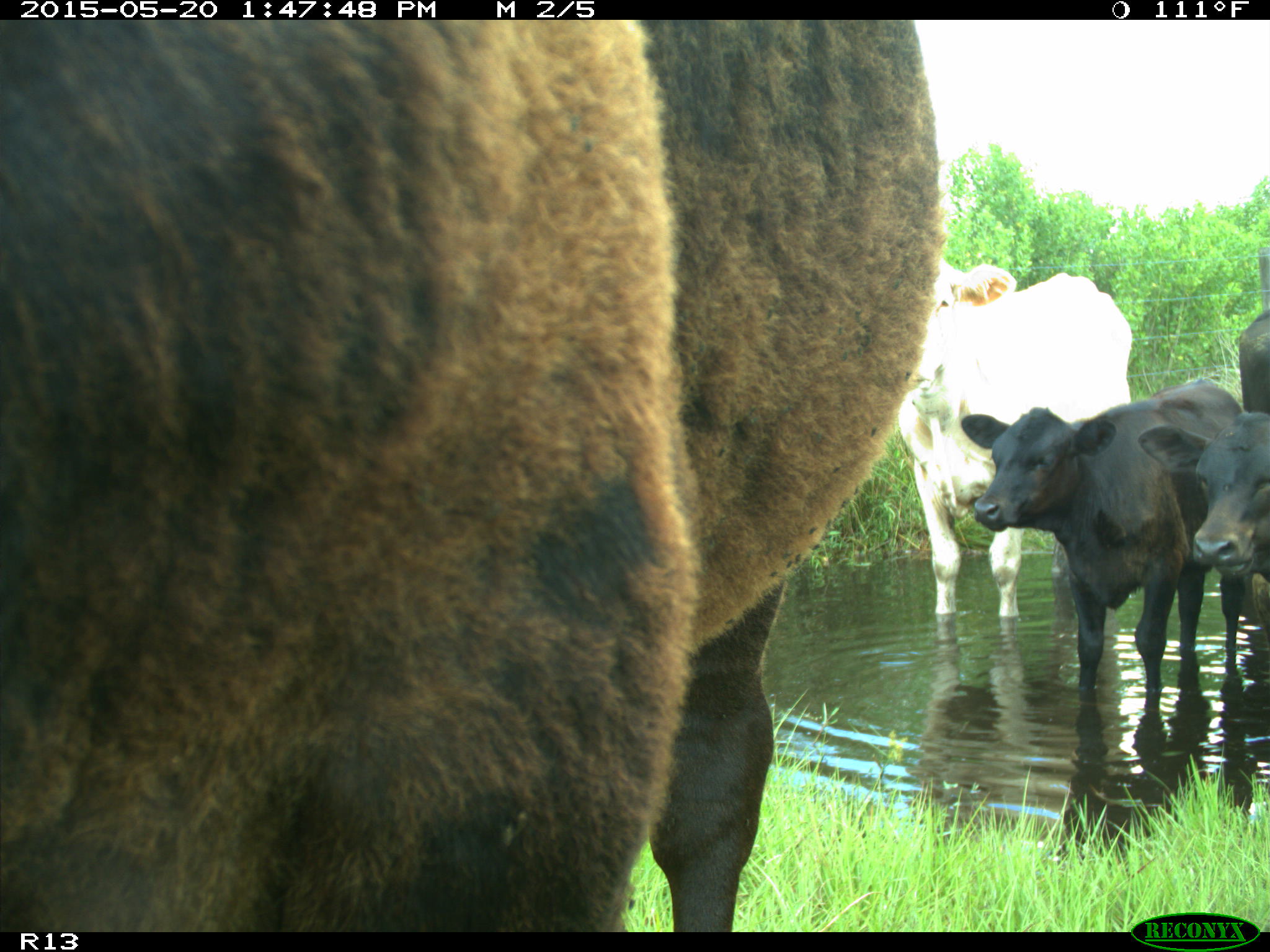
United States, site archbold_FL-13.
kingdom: Animalia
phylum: Chordata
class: Mammalia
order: Artiodactyla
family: Bovidae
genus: Bos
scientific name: Bos taurus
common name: domestic cow